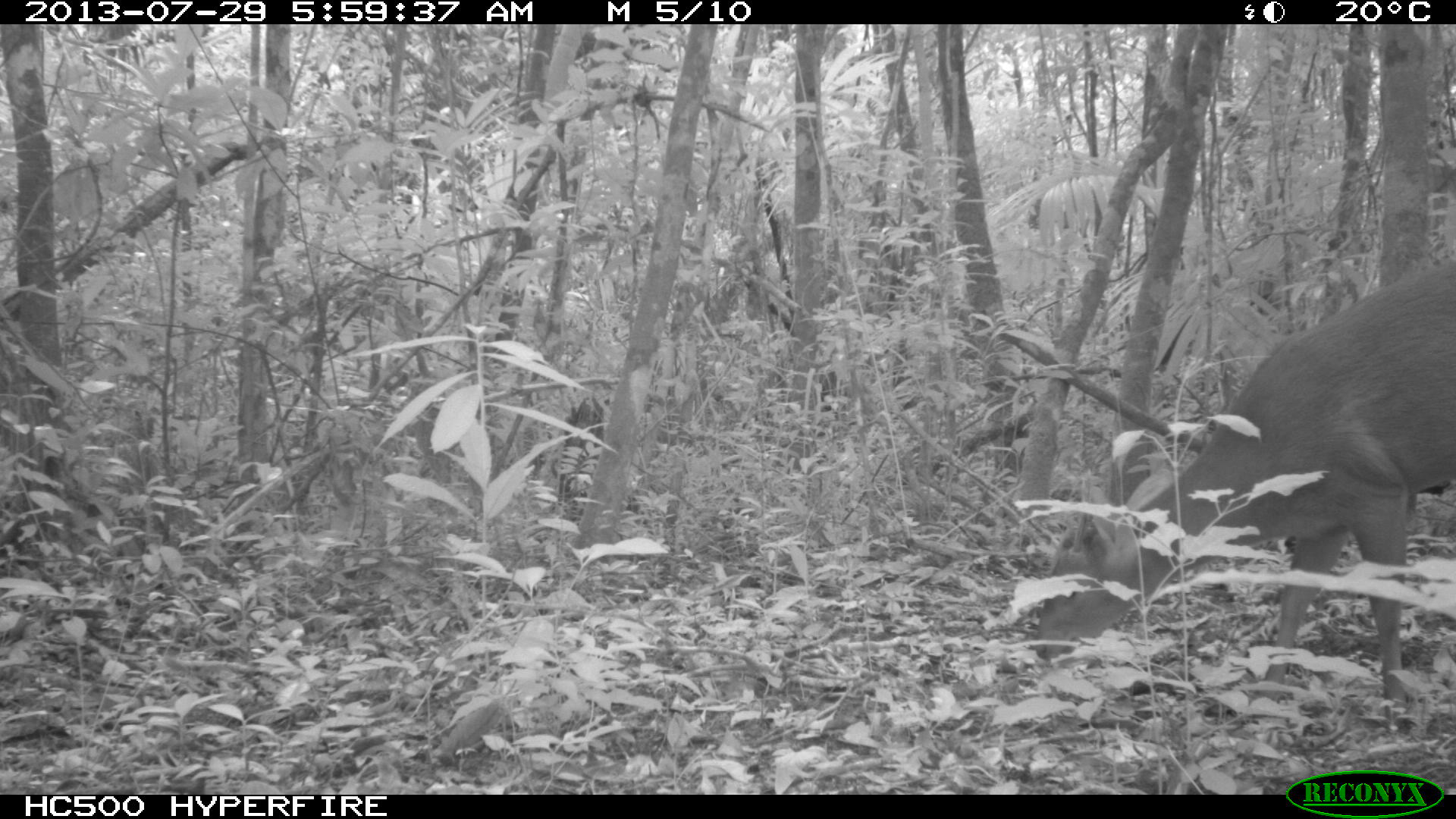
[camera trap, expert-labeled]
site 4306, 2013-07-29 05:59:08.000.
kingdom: Animalia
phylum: Chordata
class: Mammalia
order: Artiodactyla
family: Cervidae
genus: Mazama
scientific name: Mazama temama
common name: central american red brocket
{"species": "Mazama temama (central american red brocket)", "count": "1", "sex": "male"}